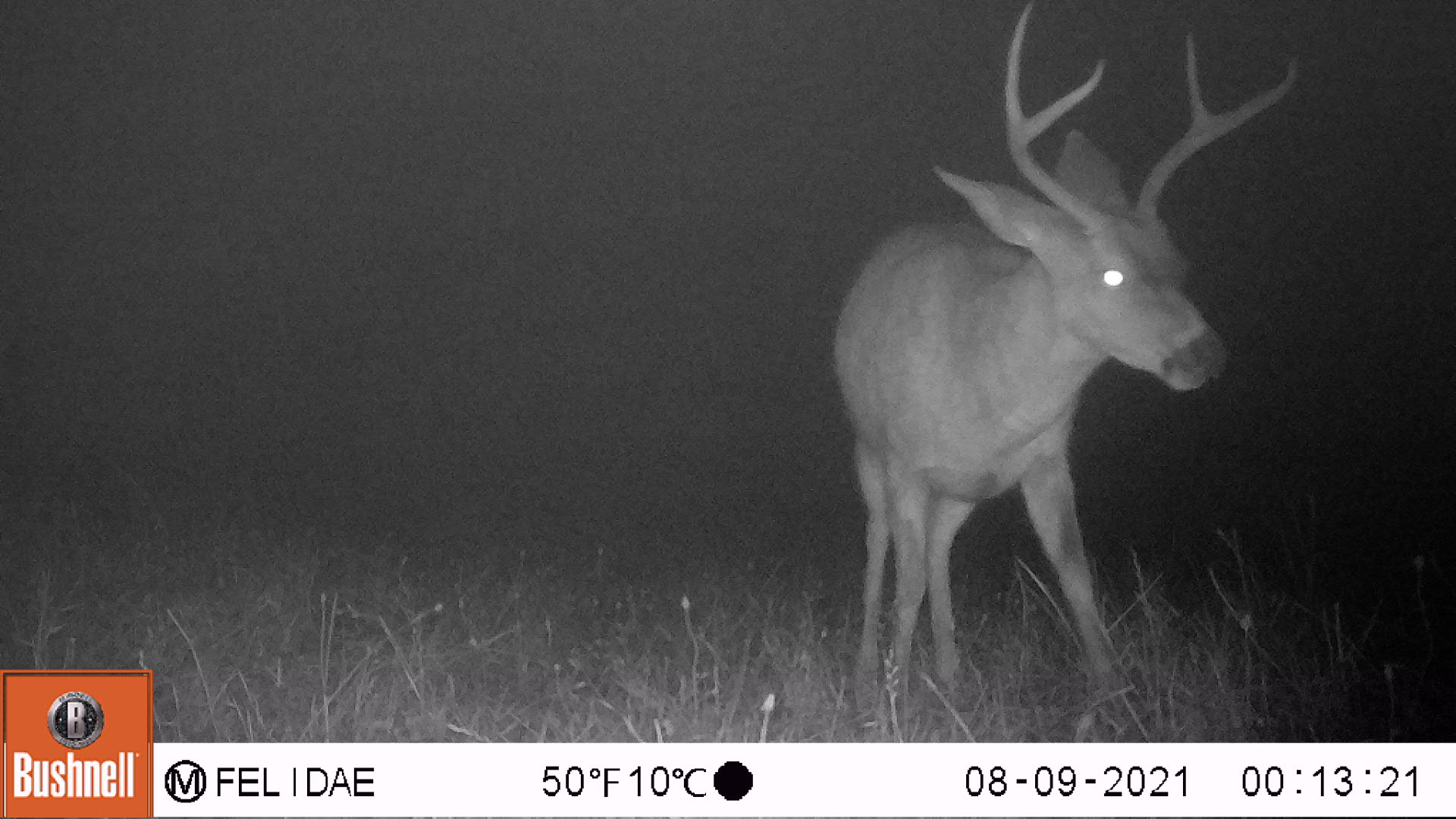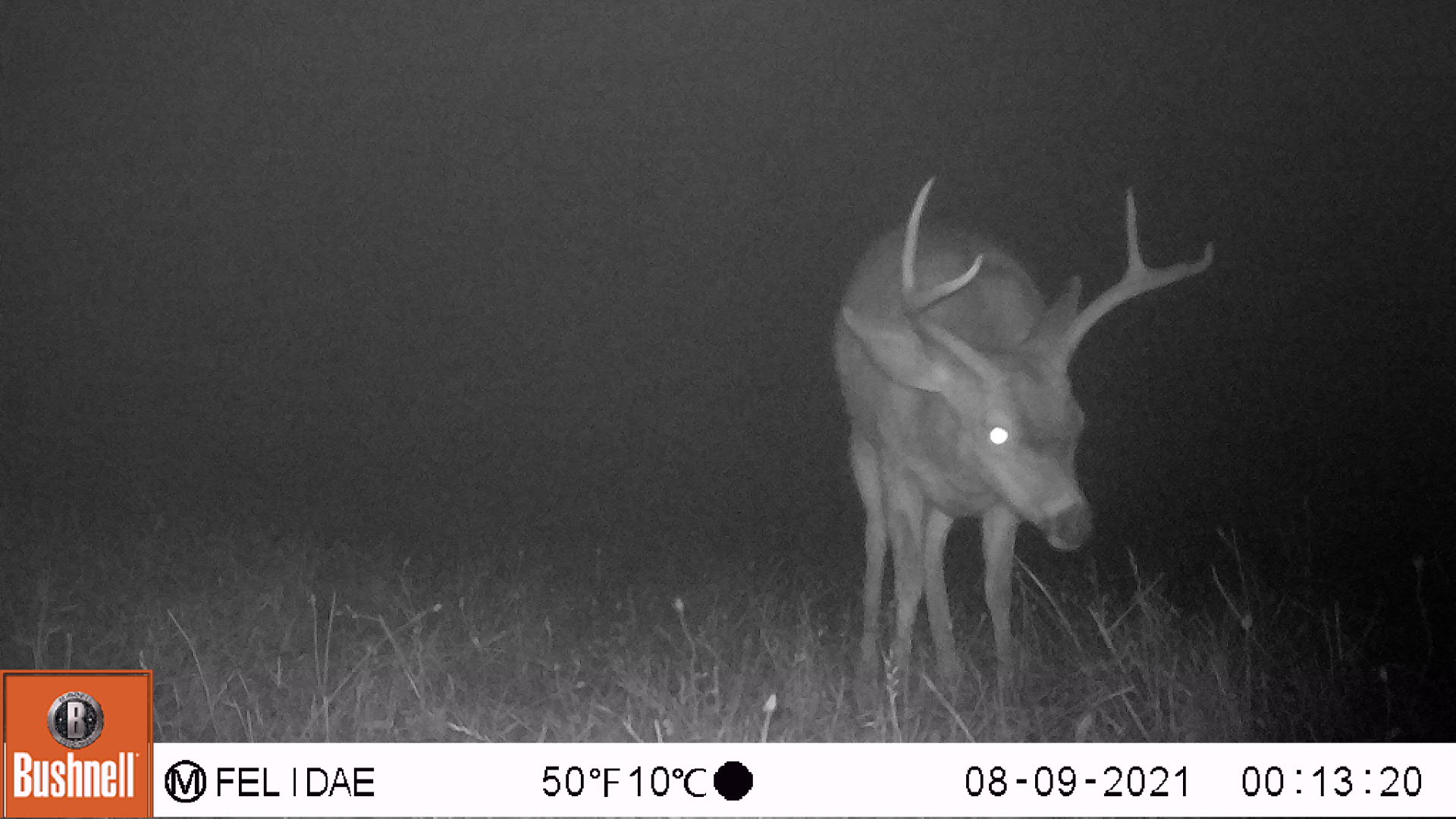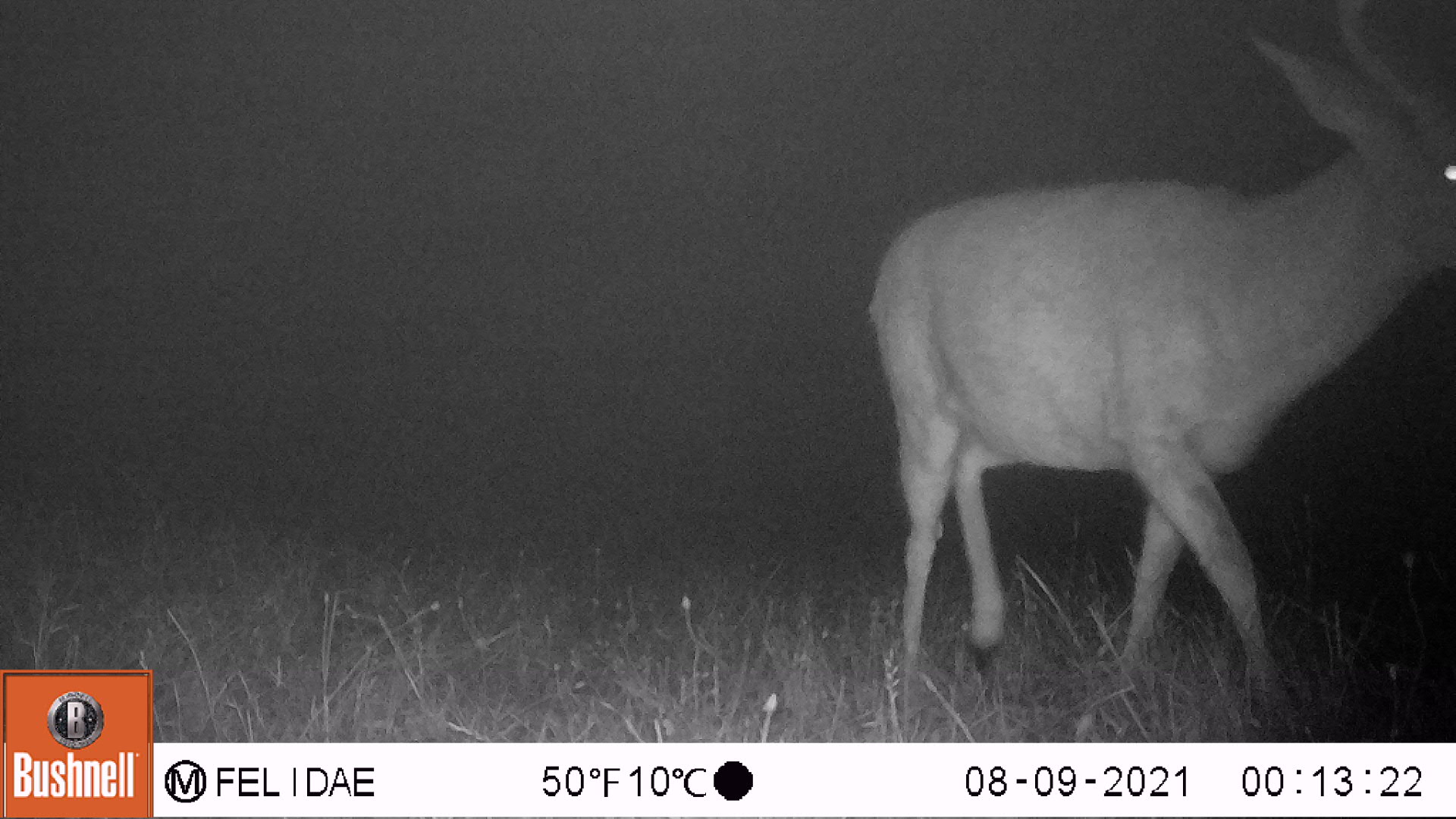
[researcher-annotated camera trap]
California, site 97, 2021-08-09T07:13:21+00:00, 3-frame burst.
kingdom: Animalia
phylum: Chordata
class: Mammalia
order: Artiodactyla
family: Cervidae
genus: Odocoileus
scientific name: Odocoileus hemionus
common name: mule deer